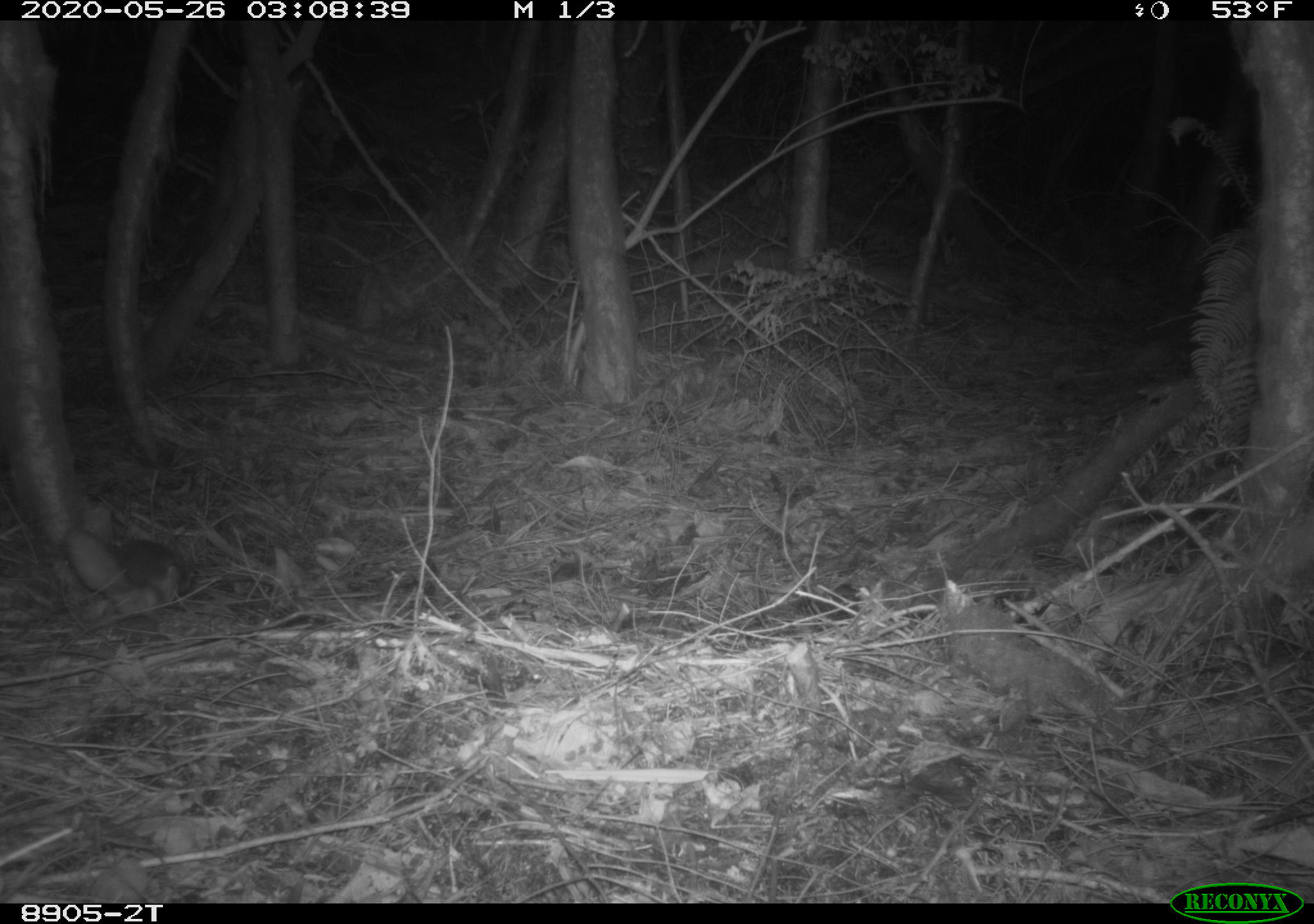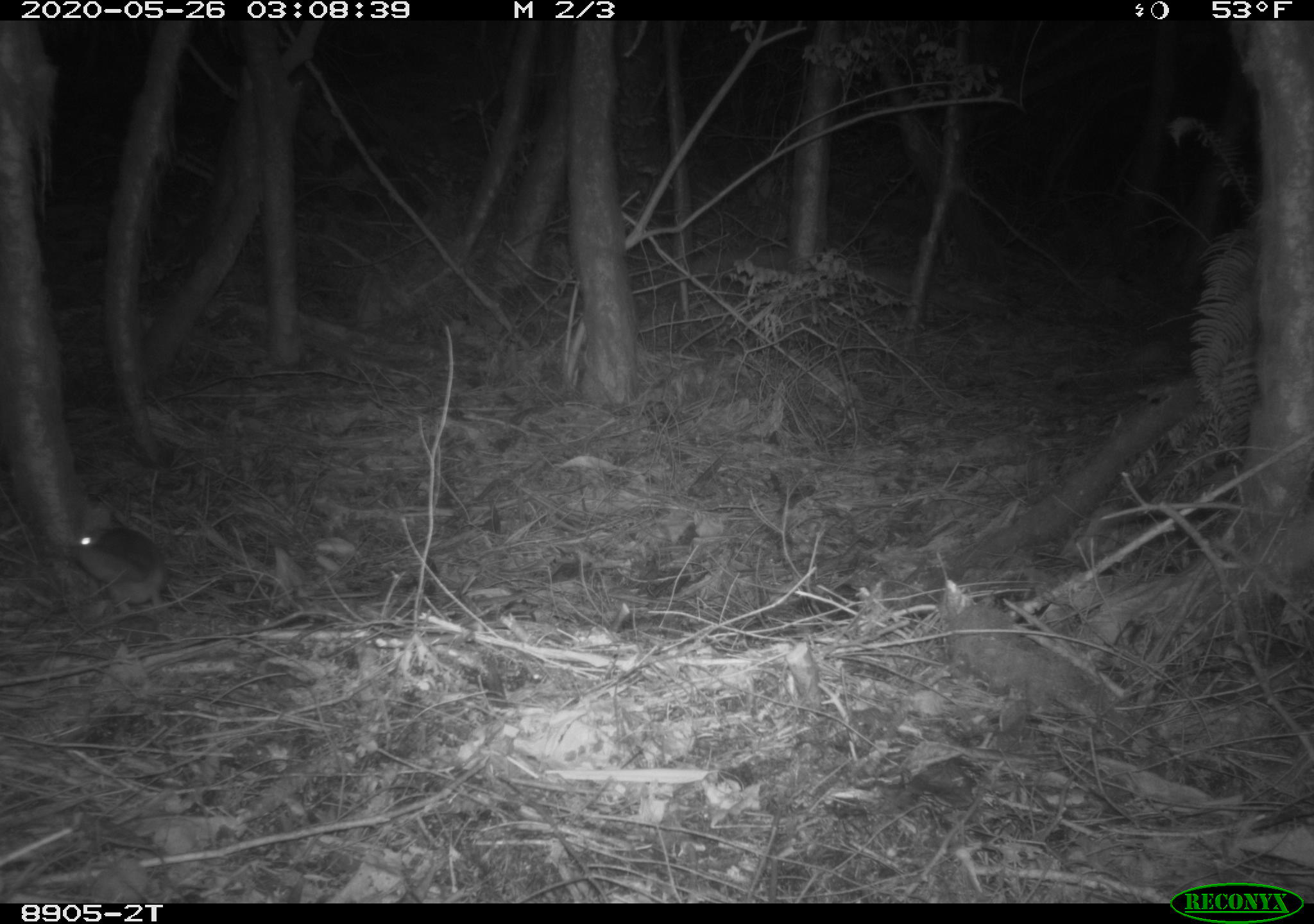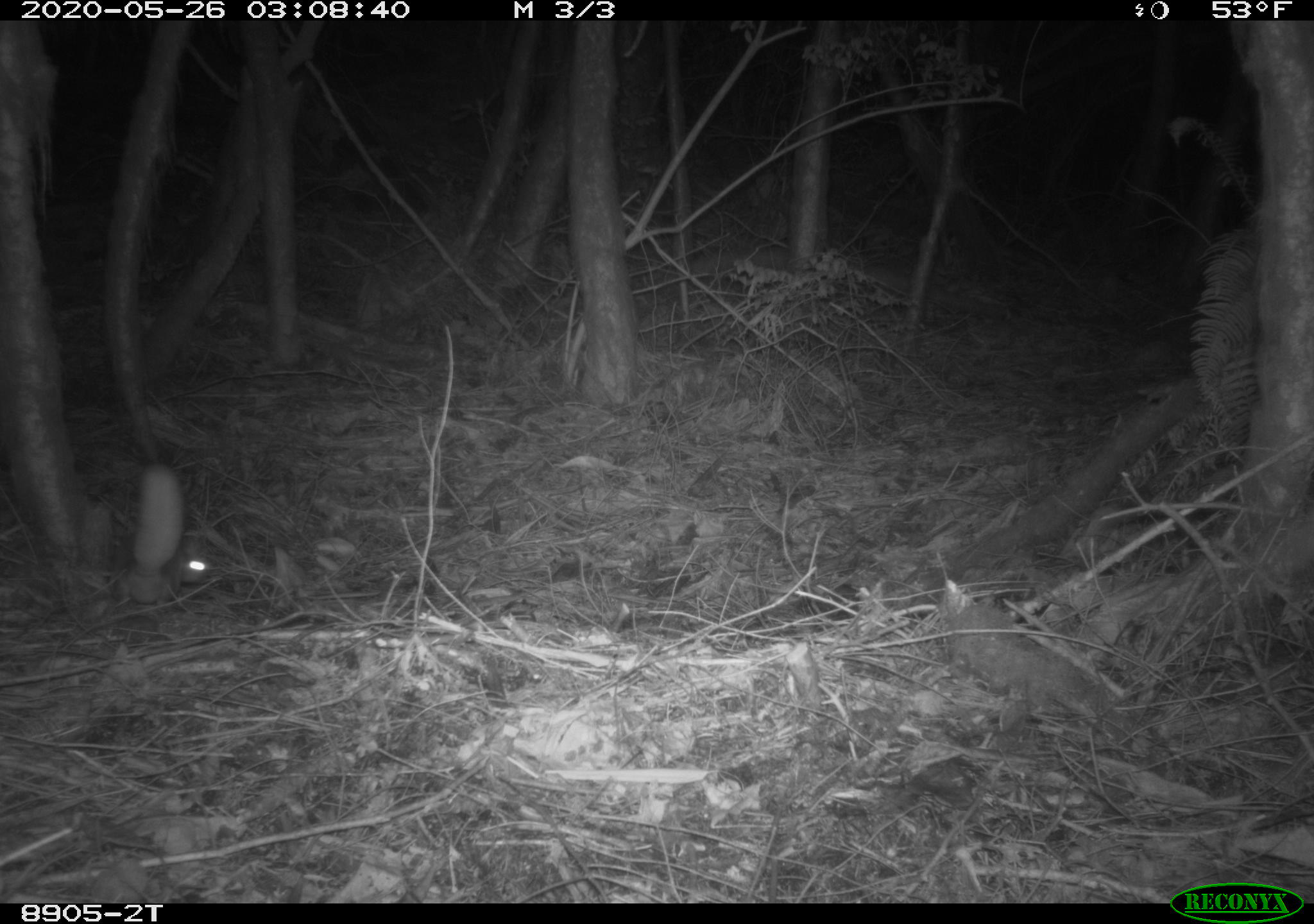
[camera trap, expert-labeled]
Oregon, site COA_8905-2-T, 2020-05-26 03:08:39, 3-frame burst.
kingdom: Animalia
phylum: Chordata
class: Mammalia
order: Rodentia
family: Sciuridae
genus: Glaucomys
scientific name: Glaucomys oregonensis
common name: humboldt's flying squirrel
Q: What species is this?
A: Humboldt's flying squirrel (Glaucomys oregonensis).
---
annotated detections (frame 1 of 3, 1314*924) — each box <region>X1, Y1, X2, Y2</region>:
humboldt's flying squirrel: <region>58, 520, 209, 626</region>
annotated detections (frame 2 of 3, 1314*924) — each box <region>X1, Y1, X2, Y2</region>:
humboldt's flying squirrel: <region>64, 513, 176, 623</region>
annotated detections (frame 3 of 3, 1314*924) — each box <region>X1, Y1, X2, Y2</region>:
humboldt's flying squirrel: <region>107, 450, 224, 616</region>